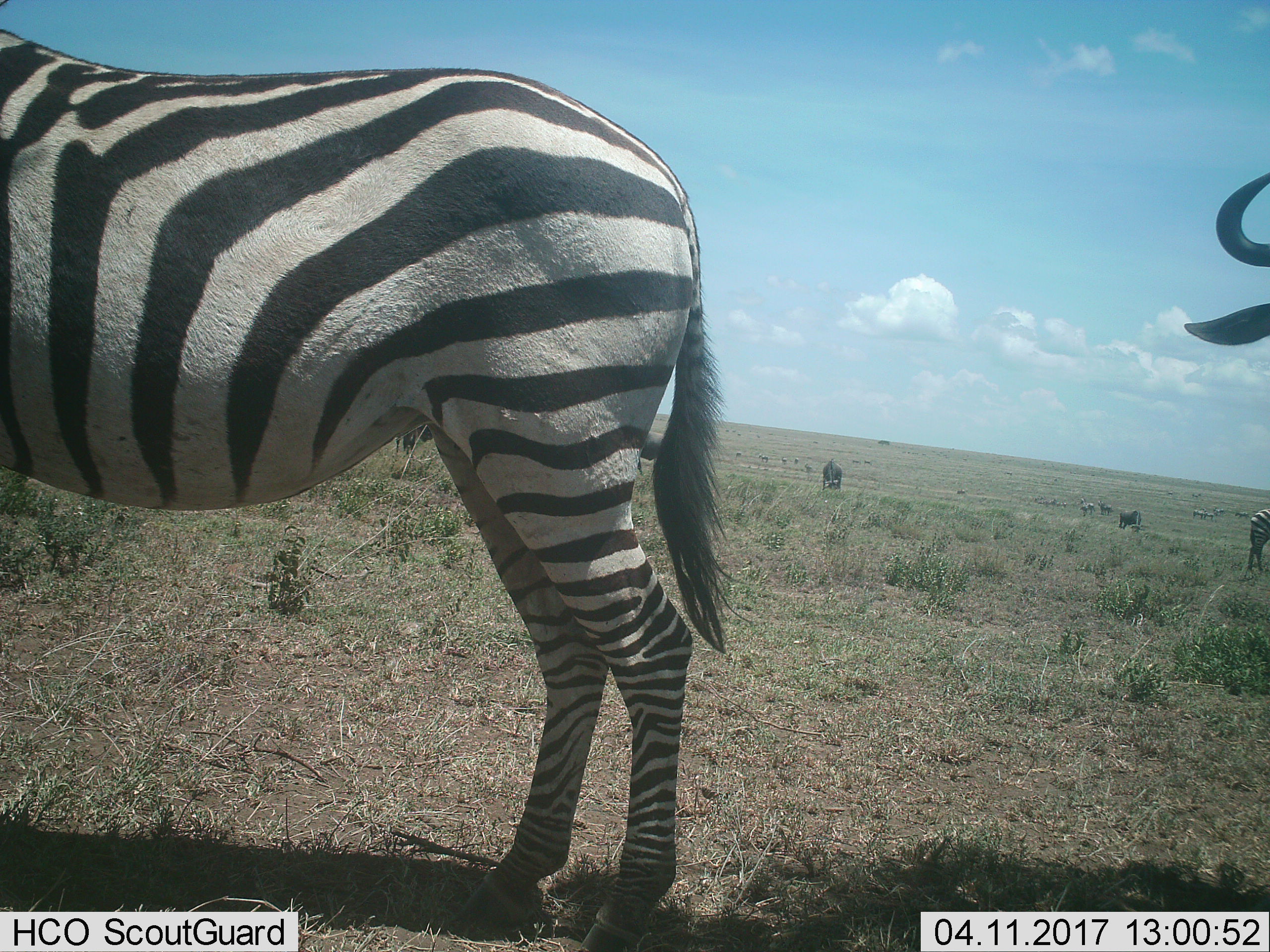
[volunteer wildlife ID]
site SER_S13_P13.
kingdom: Animalia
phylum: Chordata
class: Mammalia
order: Artiodactyla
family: Bovidae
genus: Connochaetes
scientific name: Connochaetes taurinus taurinus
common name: blue wildebeest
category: wildebeestblue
Wildebeestblue (blue wildebeest) (Connochaetes taurinus taurinus), count 4. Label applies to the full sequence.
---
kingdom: Animalia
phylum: Chordata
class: Mammalia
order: Perissodactyla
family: Equidae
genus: Equus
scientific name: Equus quagga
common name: plains zebra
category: zebraplains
Zebraplains (plains zebra) (Equus quagga), count 4. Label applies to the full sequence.